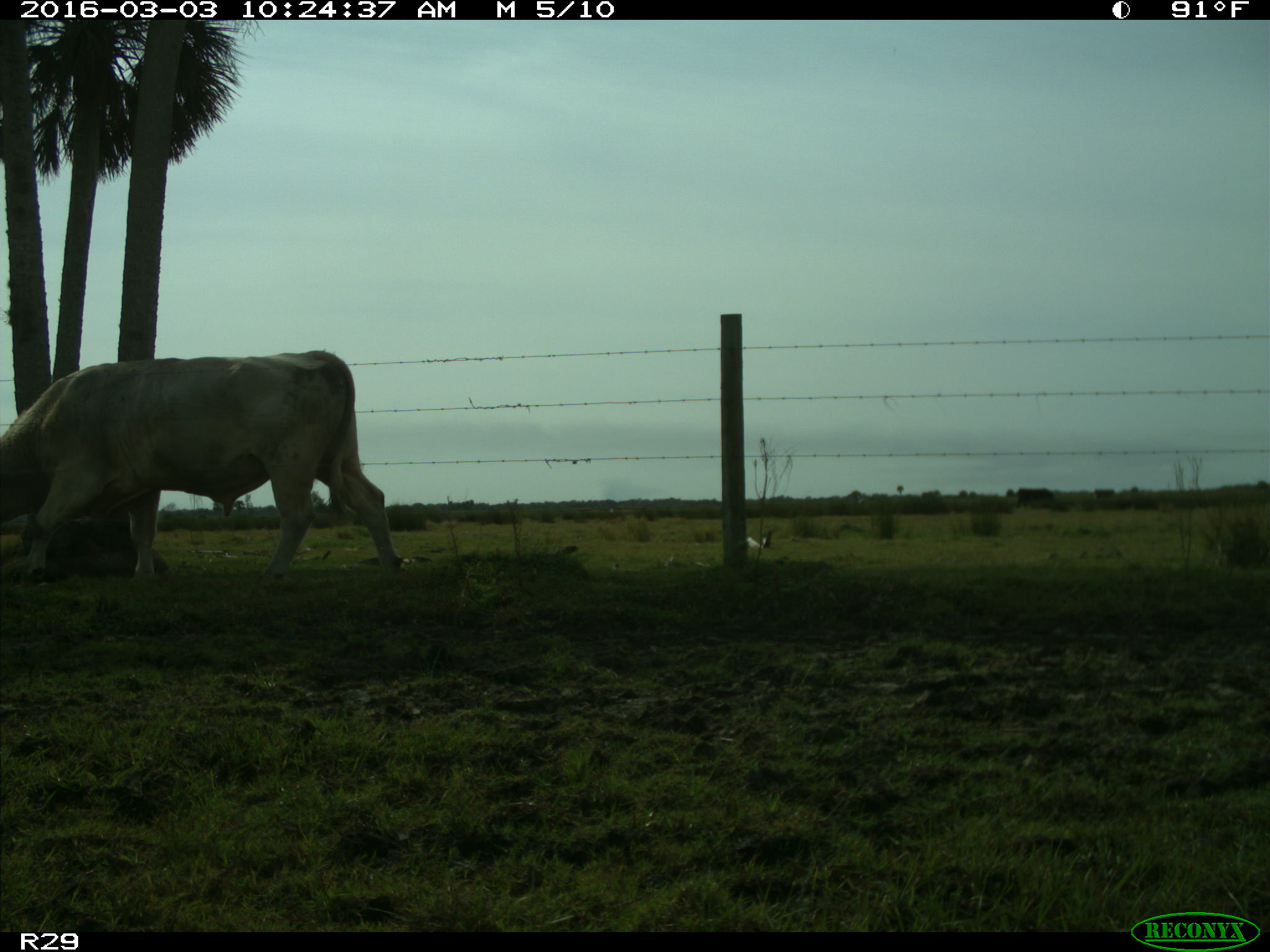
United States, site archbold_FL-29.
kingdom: Animalia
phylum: Chordata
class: Mammalia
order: Artiodactyla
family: Bovidae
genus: Bos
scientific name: Bos taurus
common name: domestic cow